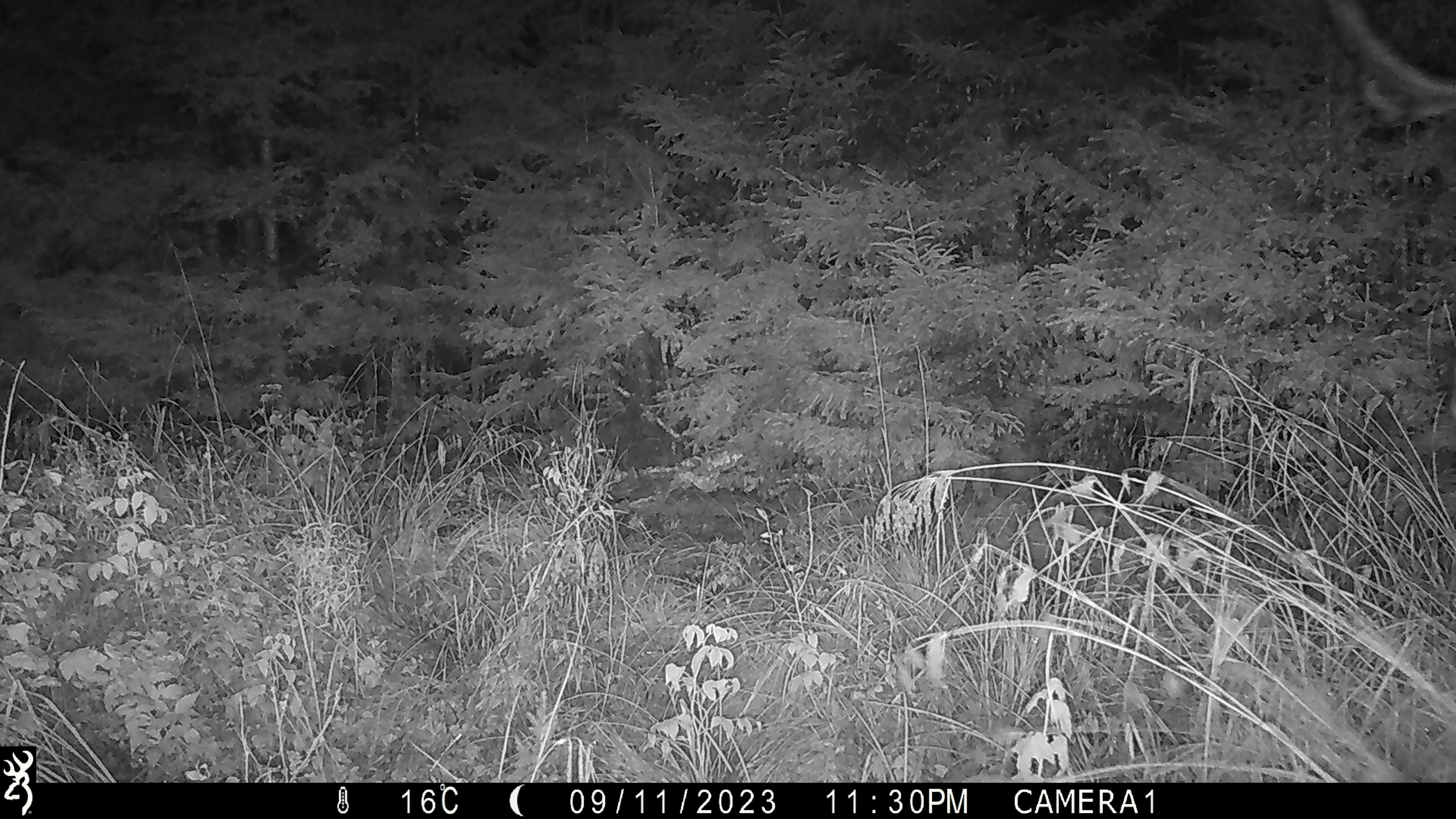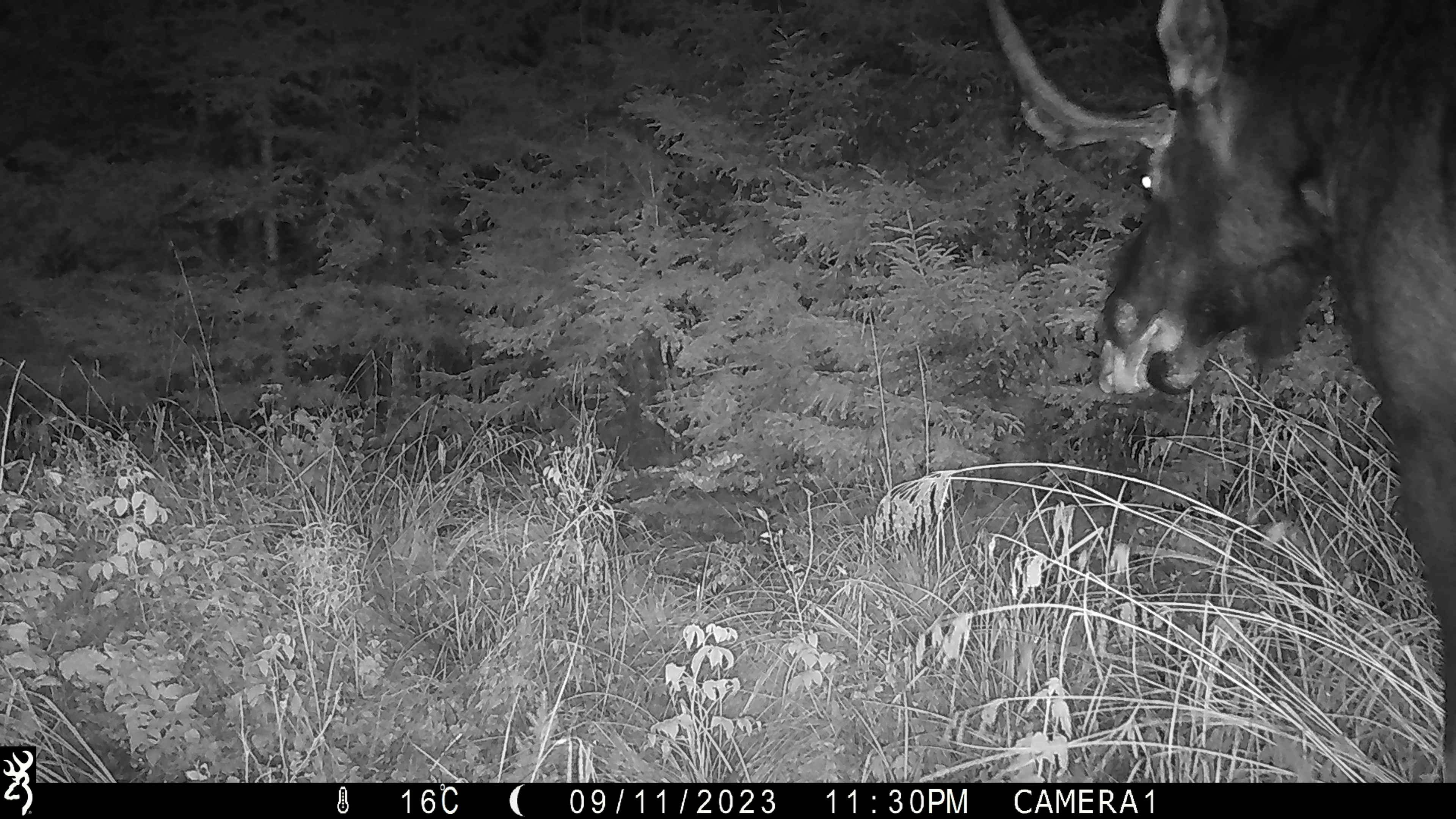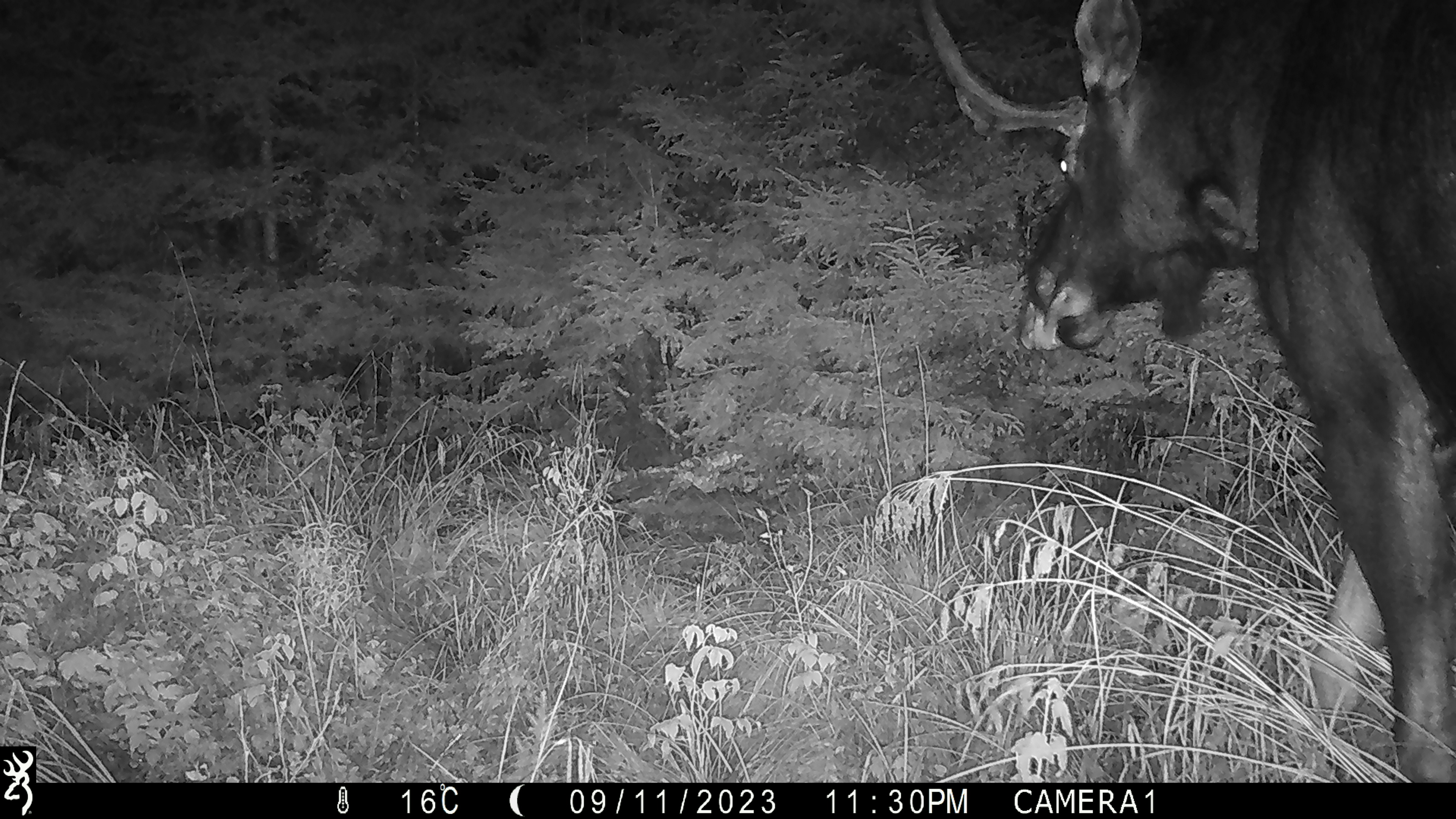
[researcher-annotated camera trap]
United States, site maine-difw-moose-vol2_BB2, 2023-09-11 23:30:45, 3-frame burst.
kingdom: Animalia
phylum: Chordata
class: Mammalia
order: Artiodactyla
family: Cervidae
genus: Alces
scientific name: Alces alces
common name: moose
Moose (Alces alces).